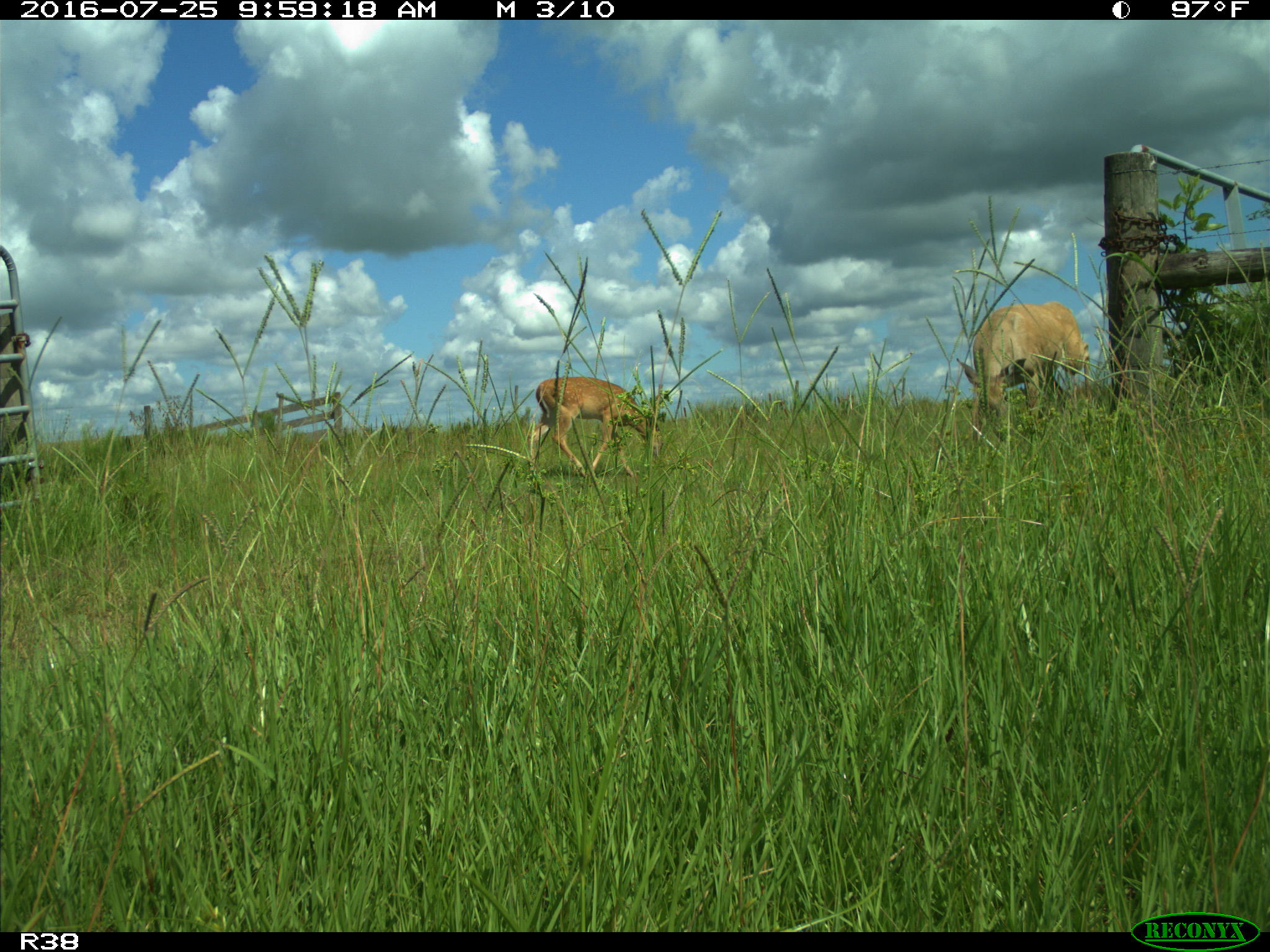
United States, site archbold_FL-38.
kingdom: Animalia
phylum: Chordata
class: Mammalia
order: Artiodactyla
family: Cervidae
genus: Odocoileus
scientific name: Odocoileus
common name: deer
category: unidentified deer